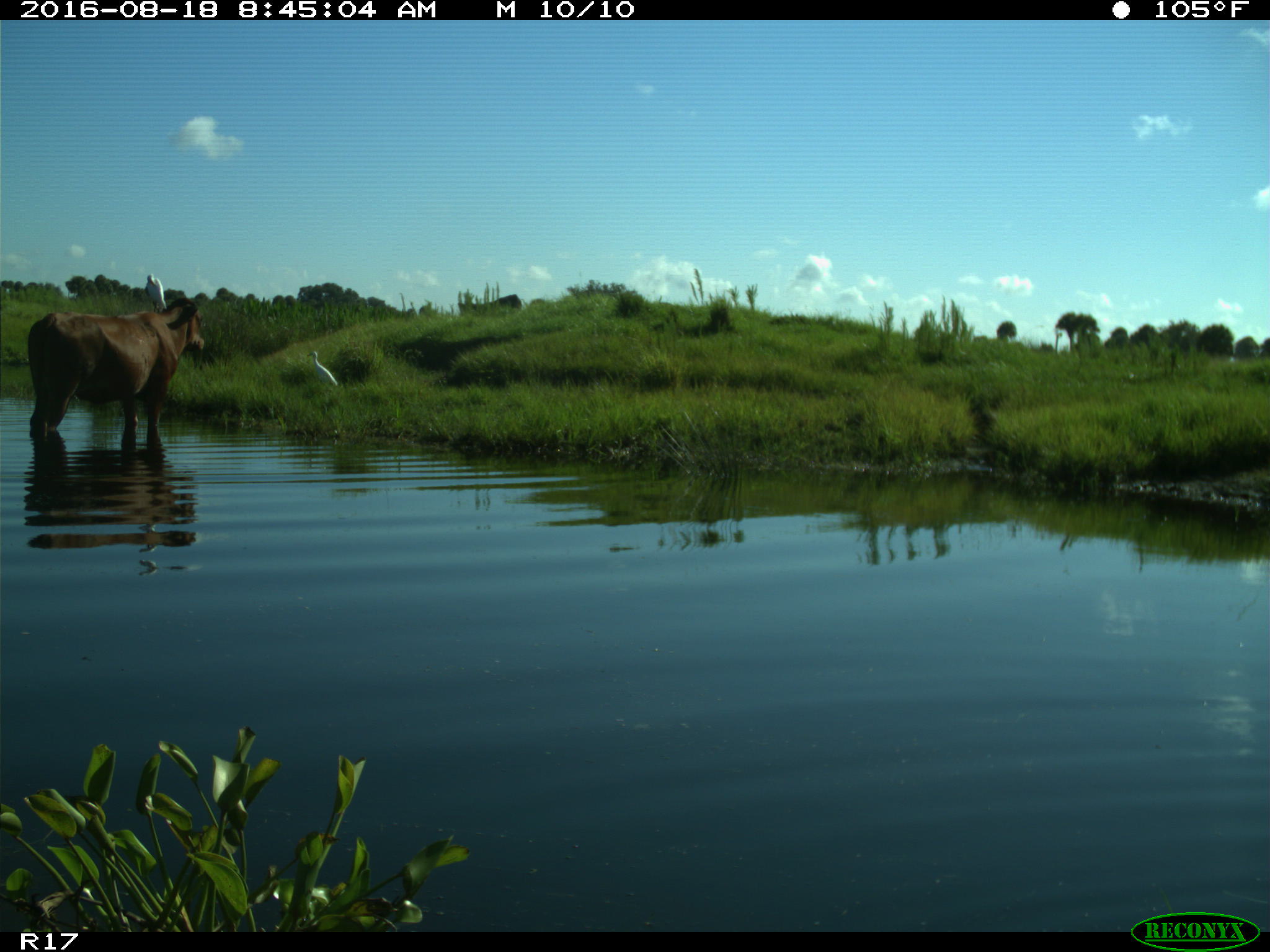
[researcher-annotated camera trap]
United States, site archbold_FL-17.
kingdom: Animalia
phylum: Chordata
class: Mammalia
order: Artiodactyla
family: Bovidae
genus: Bos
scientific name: Bos taurus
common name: domestic cow